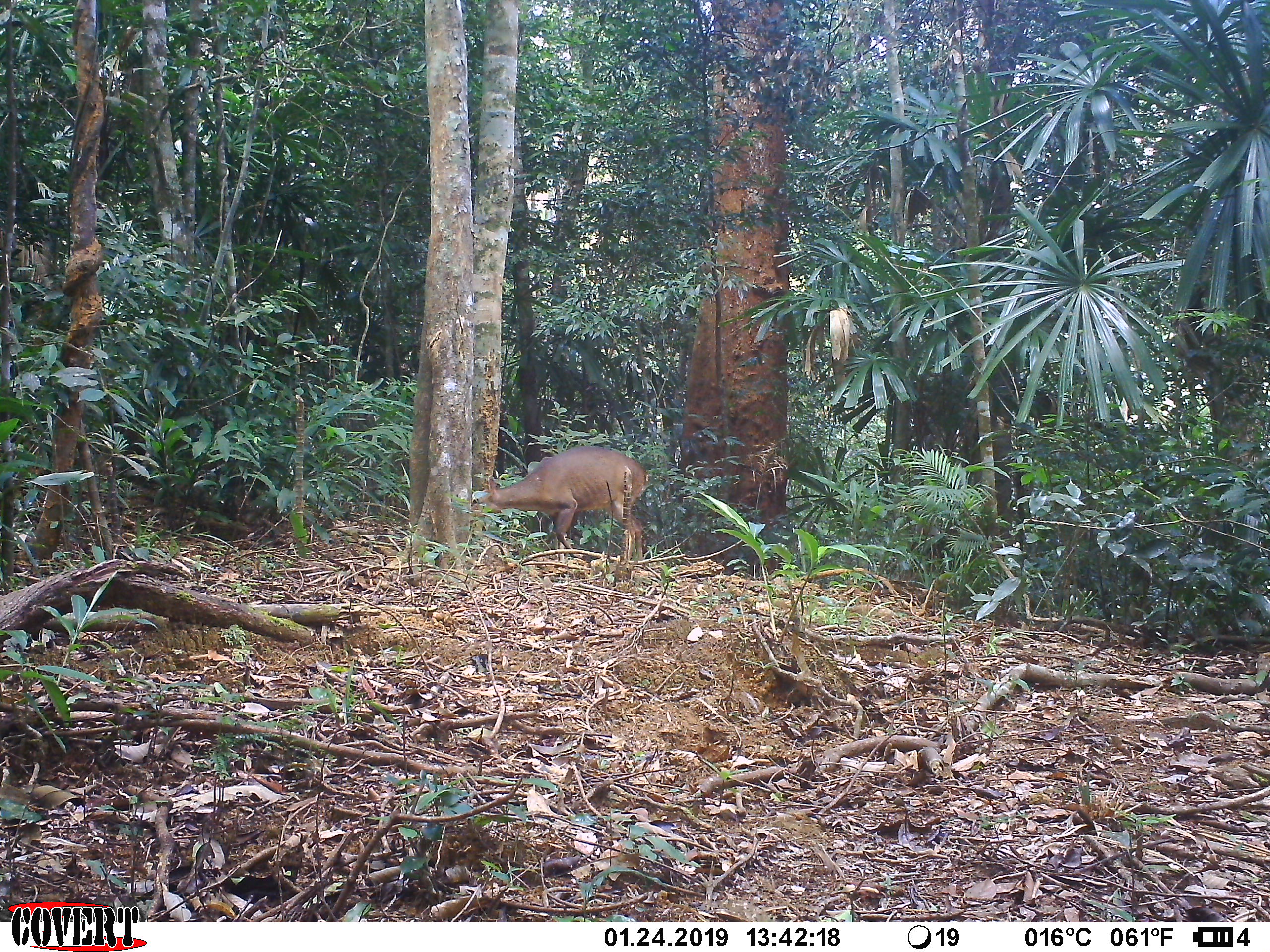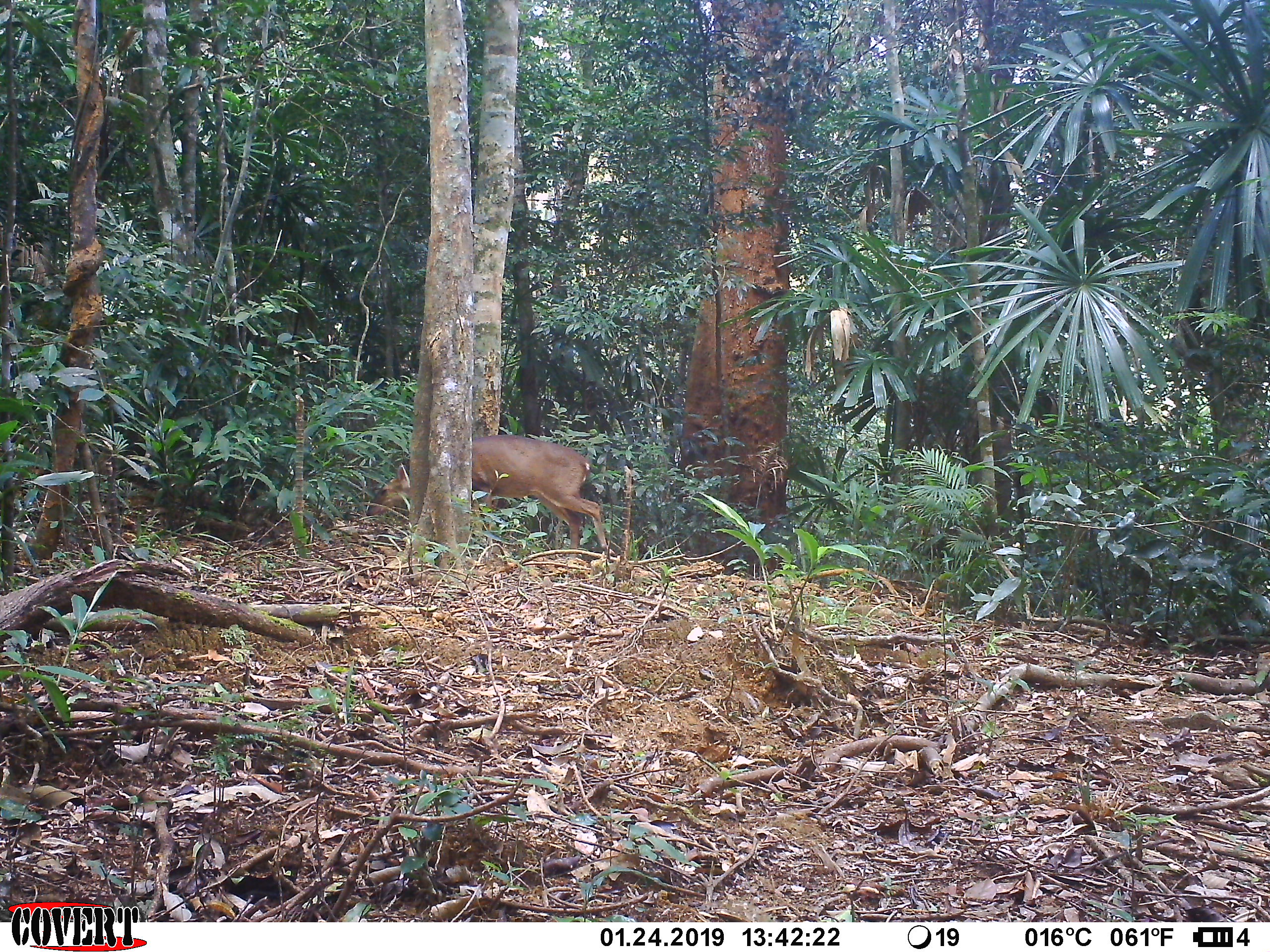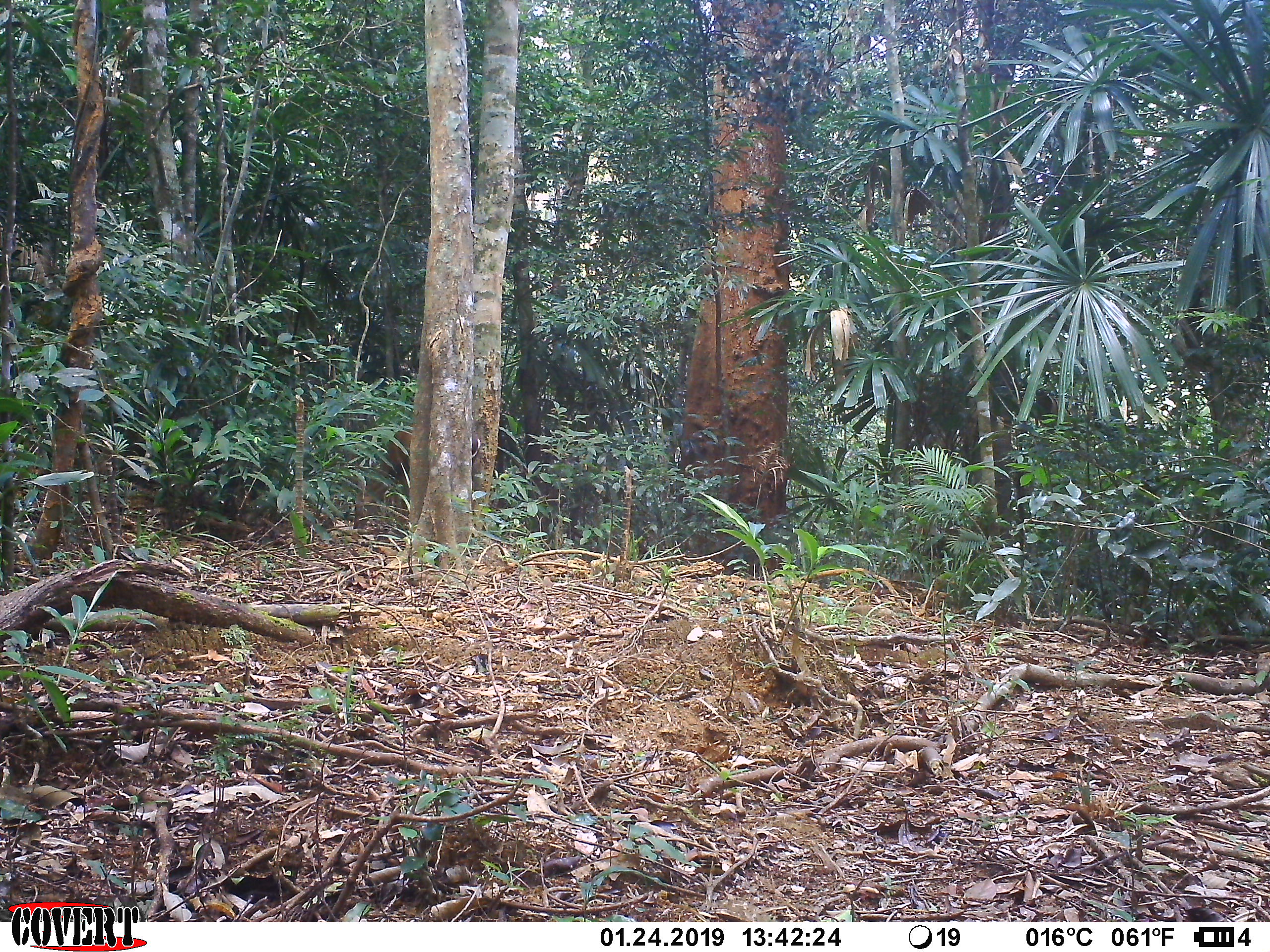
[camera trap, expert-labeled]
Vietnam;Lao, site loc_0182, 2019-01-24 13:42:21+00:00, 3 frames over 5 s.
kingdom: Animalia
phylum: Chordata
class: Mammalia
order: Artiodactyla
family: Cervidae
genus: Muntiacus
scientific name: Muntiacus vuquangensis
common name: large-antlered muntjac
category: large antlered muntjac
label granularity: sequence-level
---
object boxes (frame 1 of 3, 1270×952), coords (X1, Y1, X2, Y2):
large antlered muntjac: (470, 445, 649, 560)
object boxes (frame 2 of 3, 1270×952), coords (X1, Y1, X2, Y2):
large antlered muntjac: (366, 434, 617, 557)